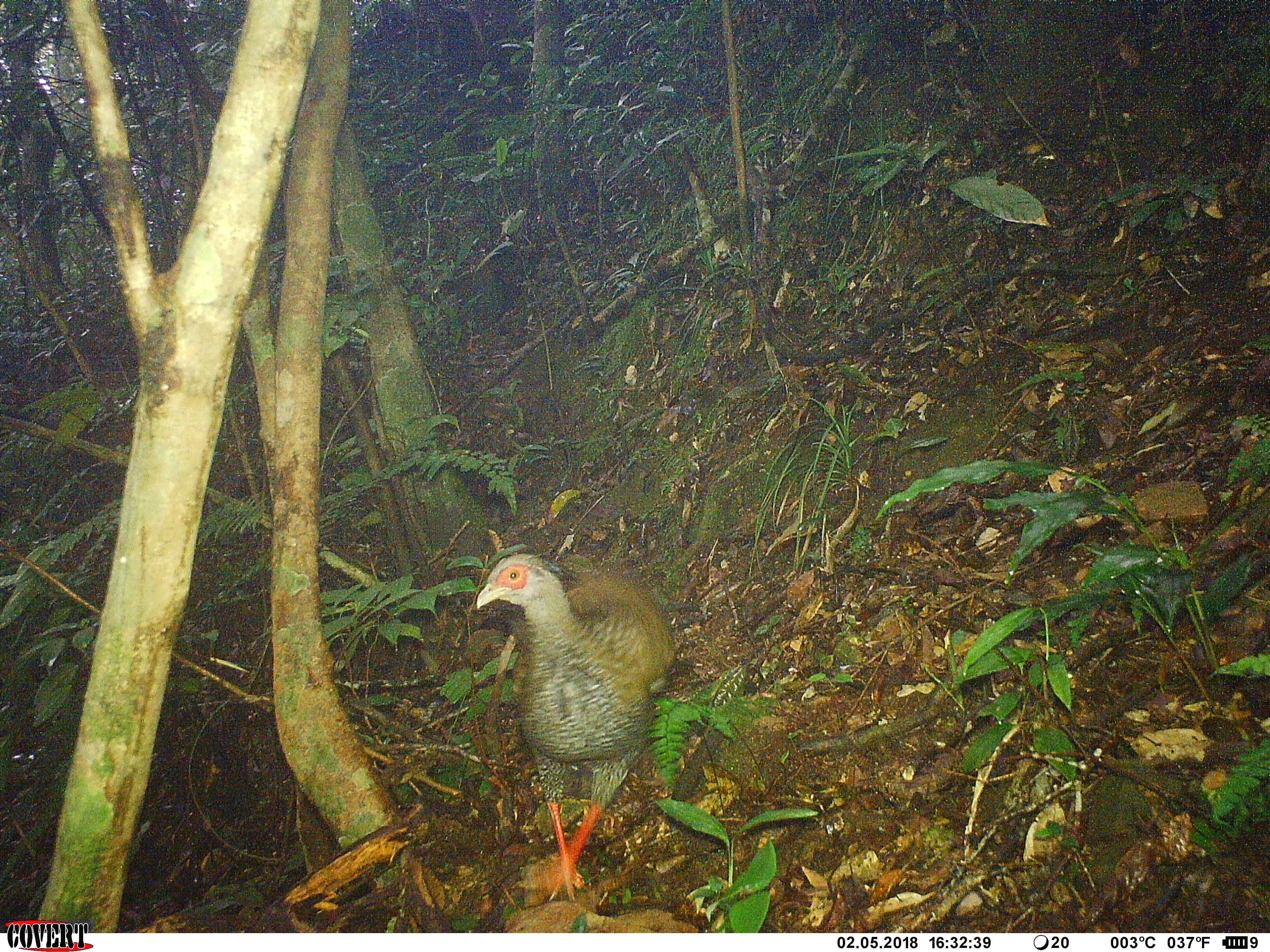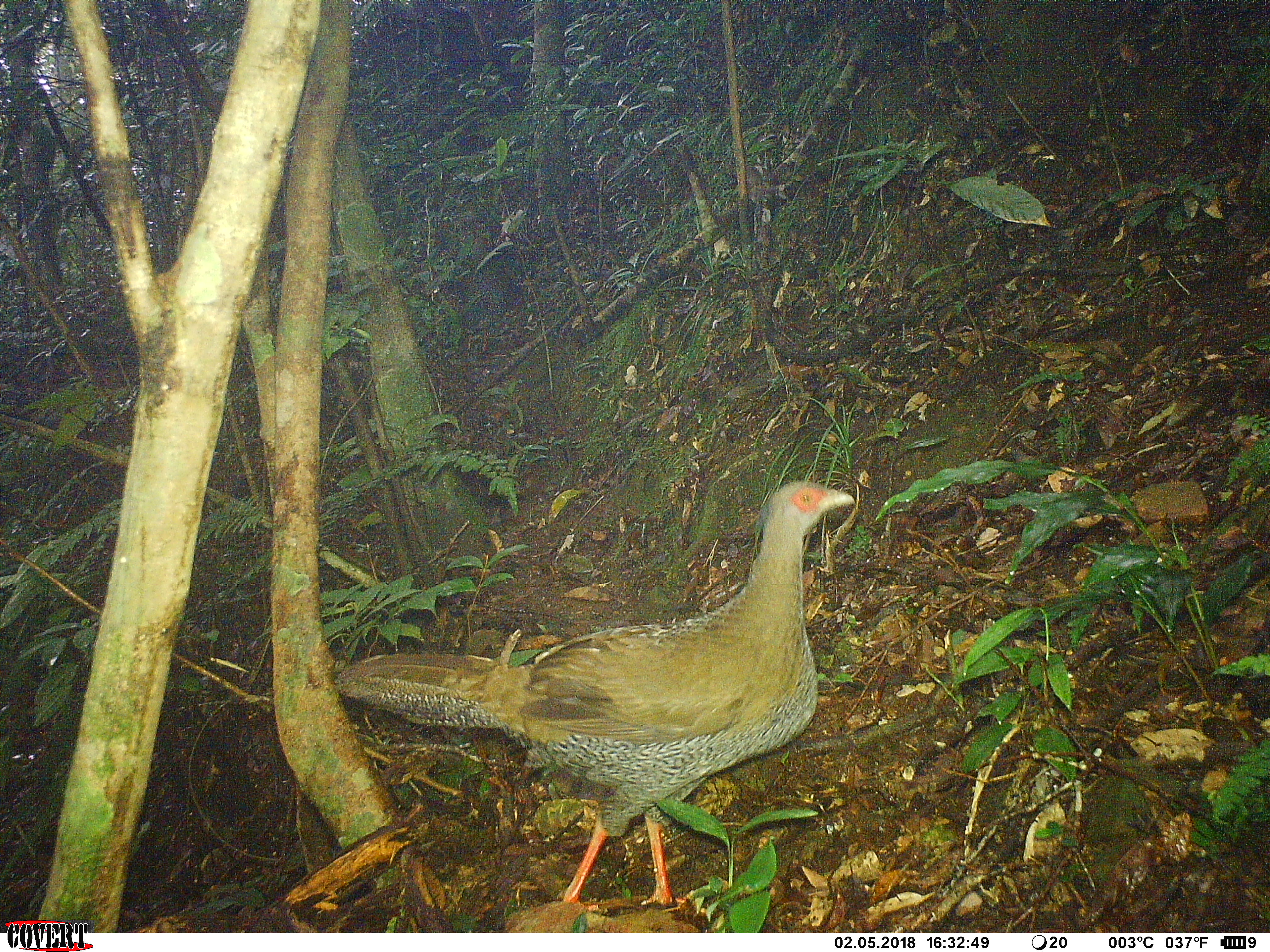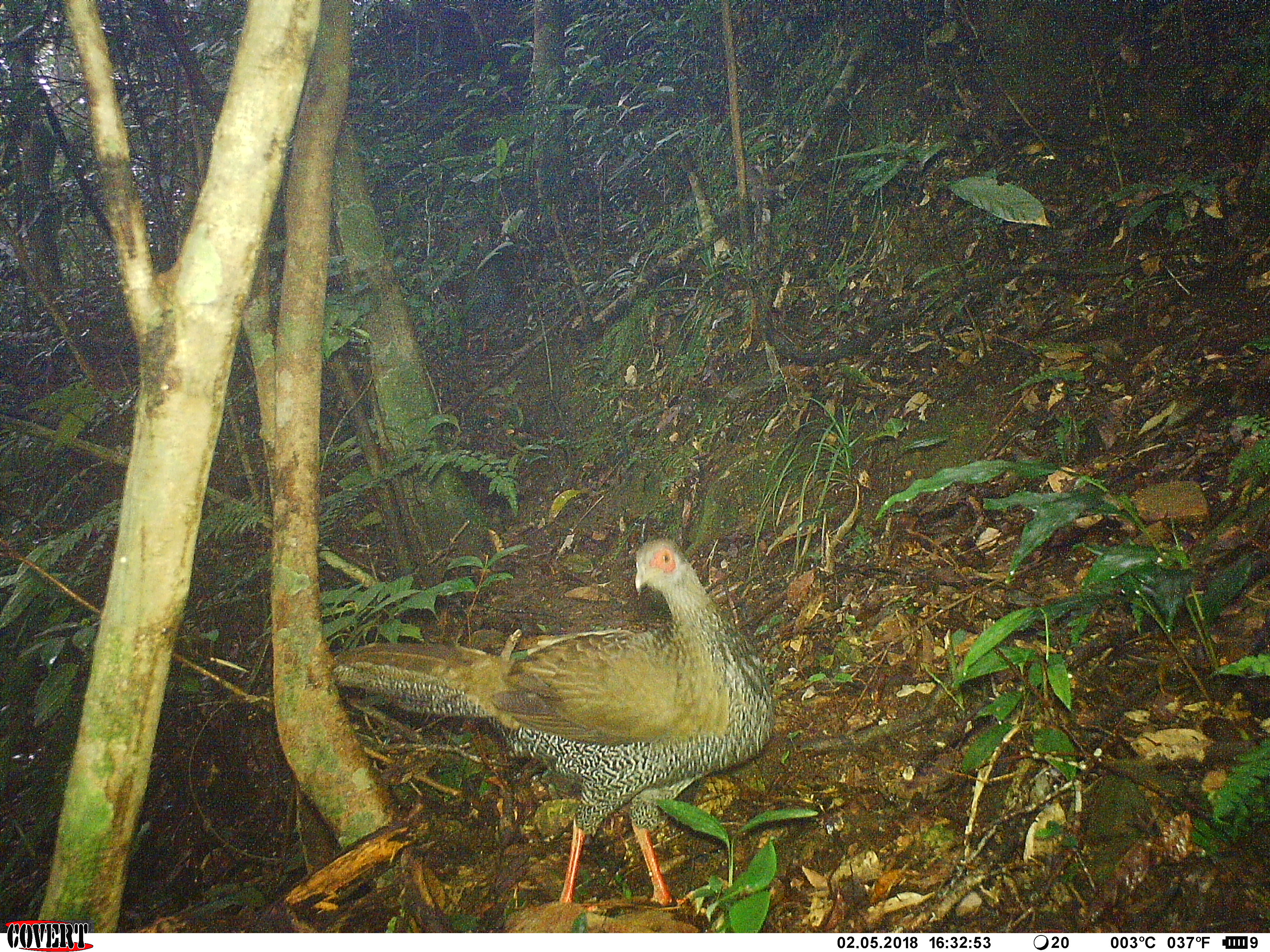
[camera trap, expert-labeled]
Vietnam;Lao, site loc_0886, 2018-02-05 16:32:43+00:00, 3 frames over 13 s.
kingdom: Animalia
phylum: Chordata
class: Aves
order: Galliformes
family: Phasianidae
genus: Lophura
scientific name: Lophura nycthemera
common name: silver pheasant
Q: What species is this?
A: Silver pheasant (Lophura nycthemera).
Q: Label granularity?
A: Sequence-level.